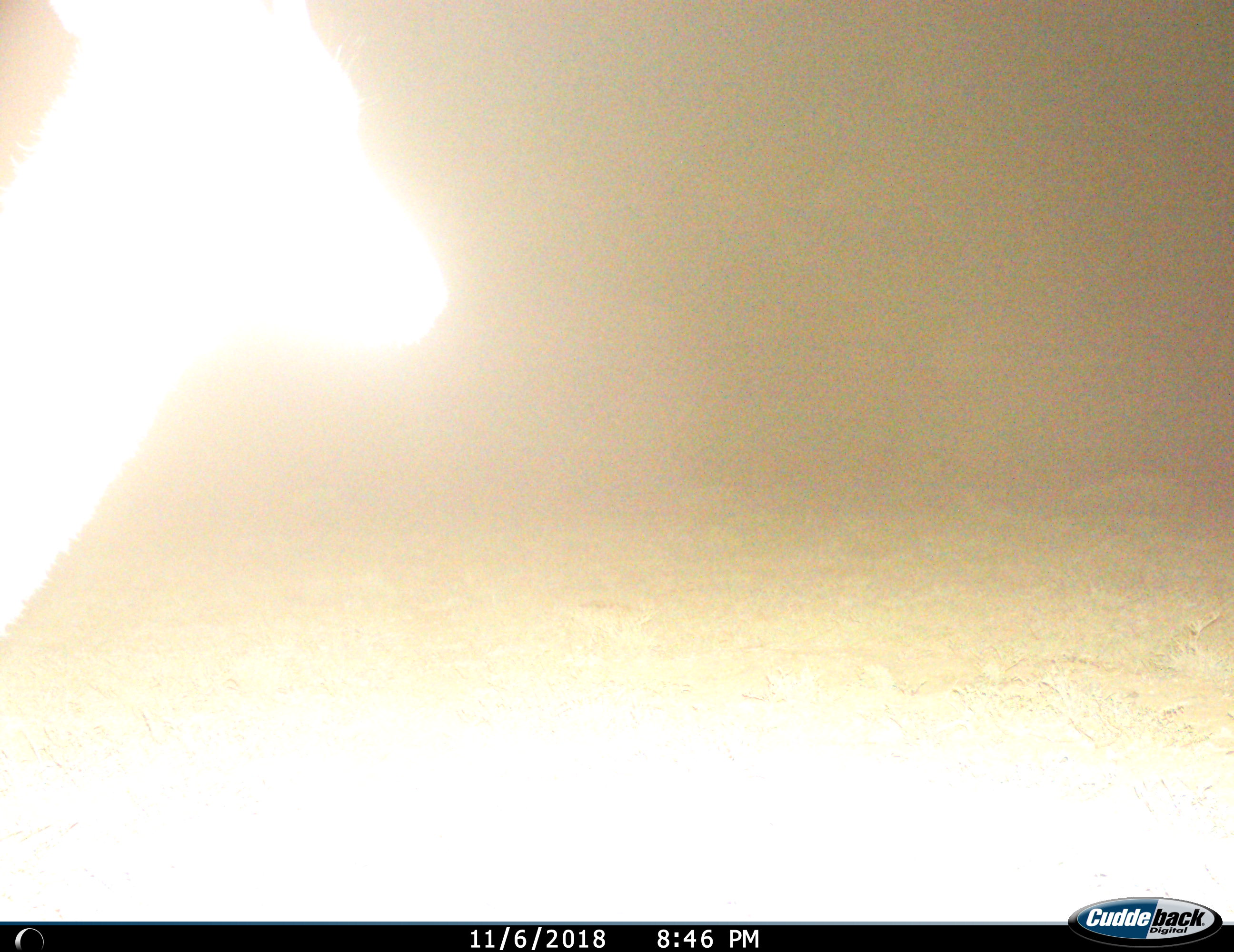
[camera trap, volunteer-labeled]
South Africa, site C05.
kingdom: Animalia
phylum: Chordata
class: Mammalia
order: Artiodactyla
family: Bovidae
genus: Antidorcas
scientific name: Antidorcas marsupialis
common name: springbok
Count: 1.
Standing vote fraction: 100%.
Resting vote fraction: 0%.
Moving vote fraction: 0%.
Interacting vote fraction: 0%.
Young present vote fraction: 0%.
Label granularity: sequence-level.